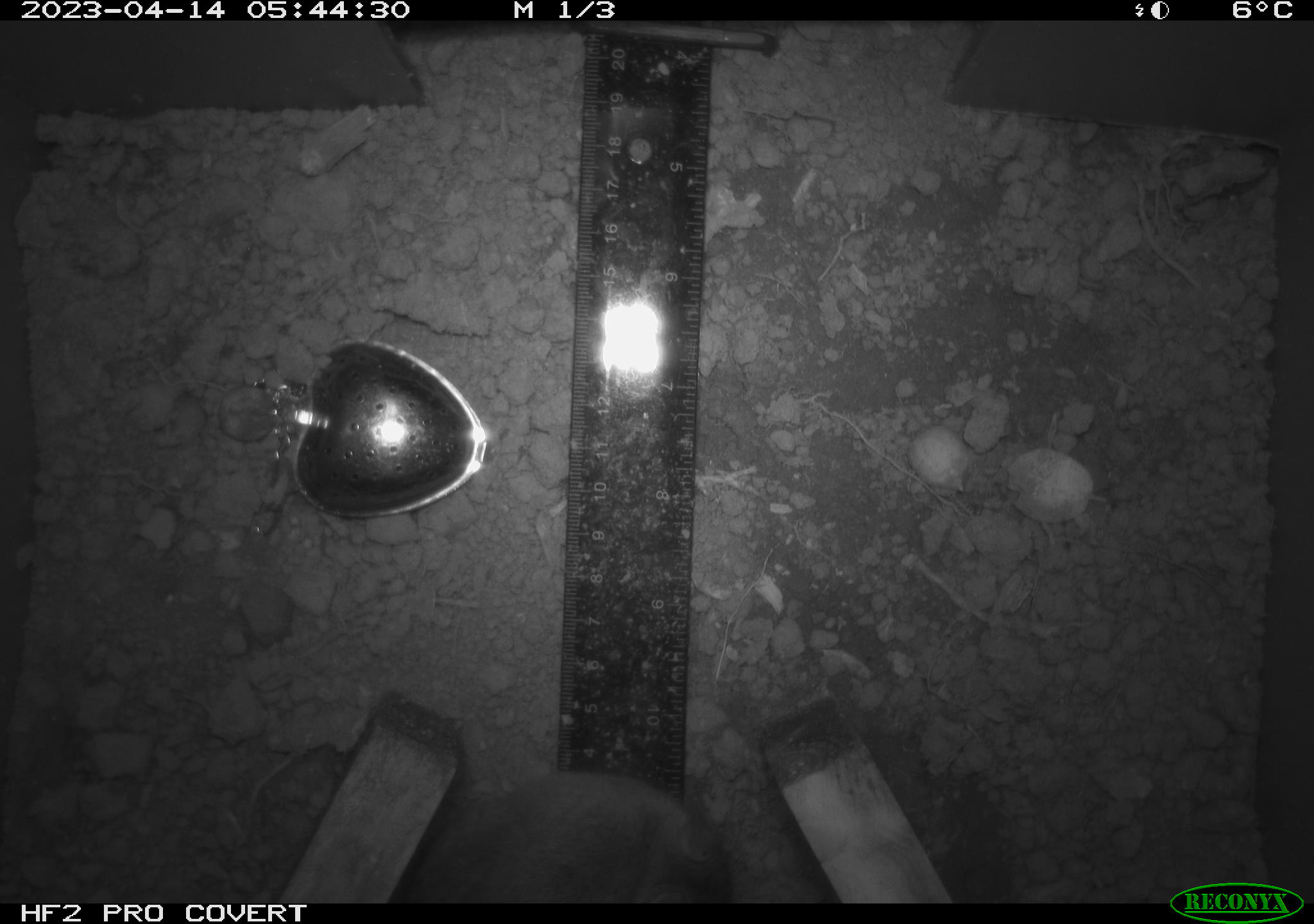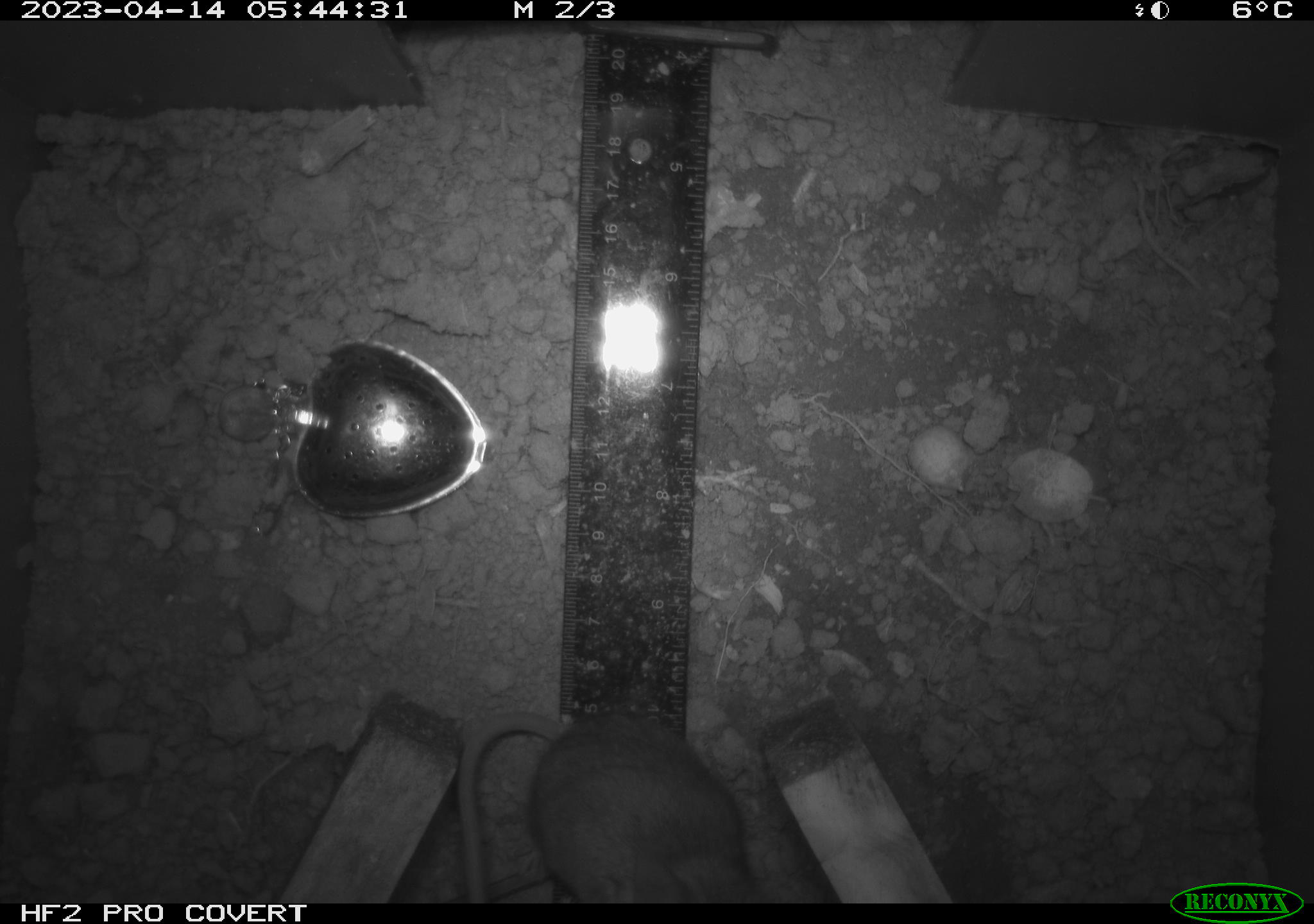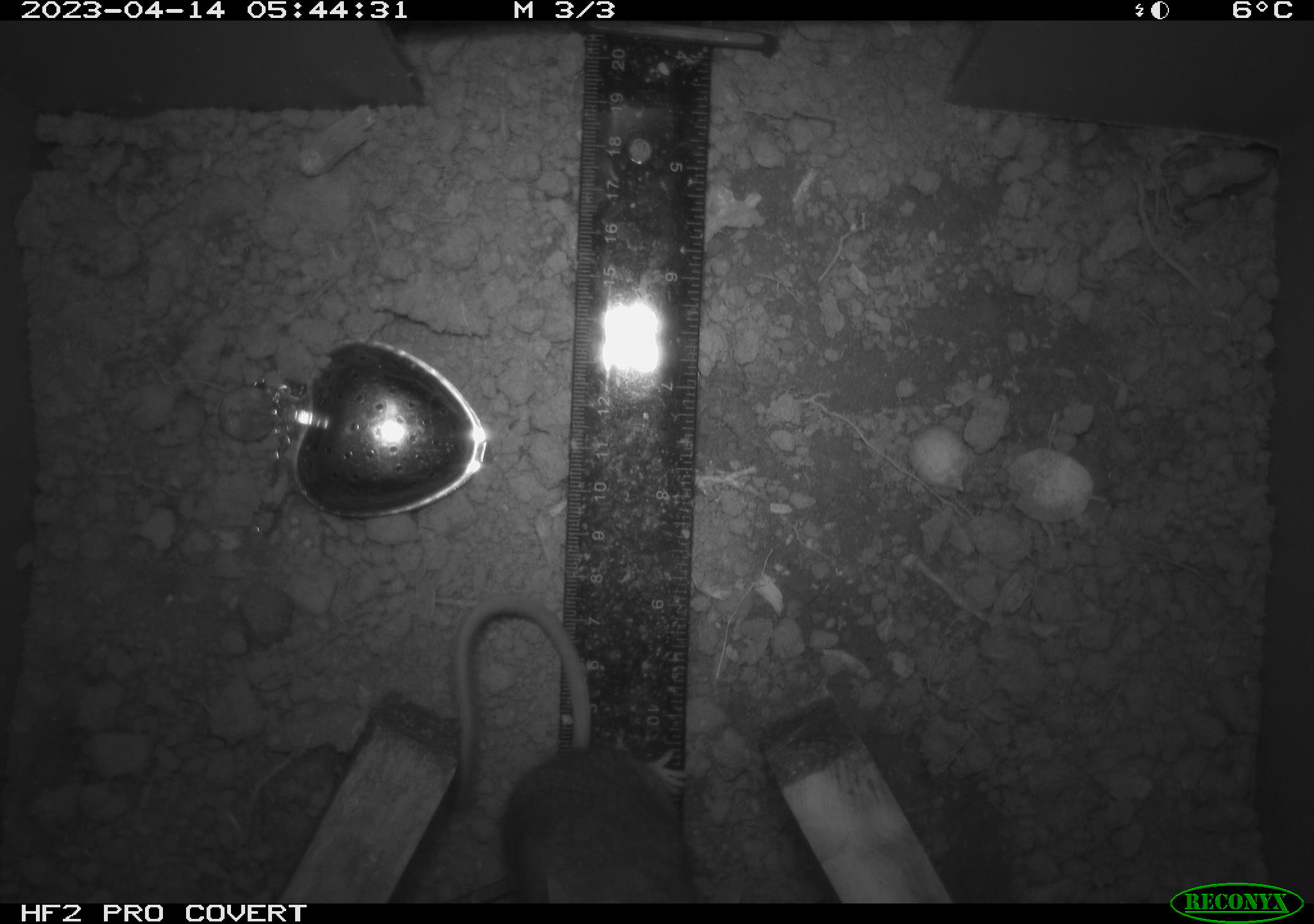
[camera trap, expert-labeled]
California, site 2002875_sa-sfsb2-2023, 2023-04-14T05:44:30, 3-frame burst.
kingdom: Animalia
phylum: Chordata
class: Mammalia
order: Rodentia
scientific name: Rodentia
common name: mouse species